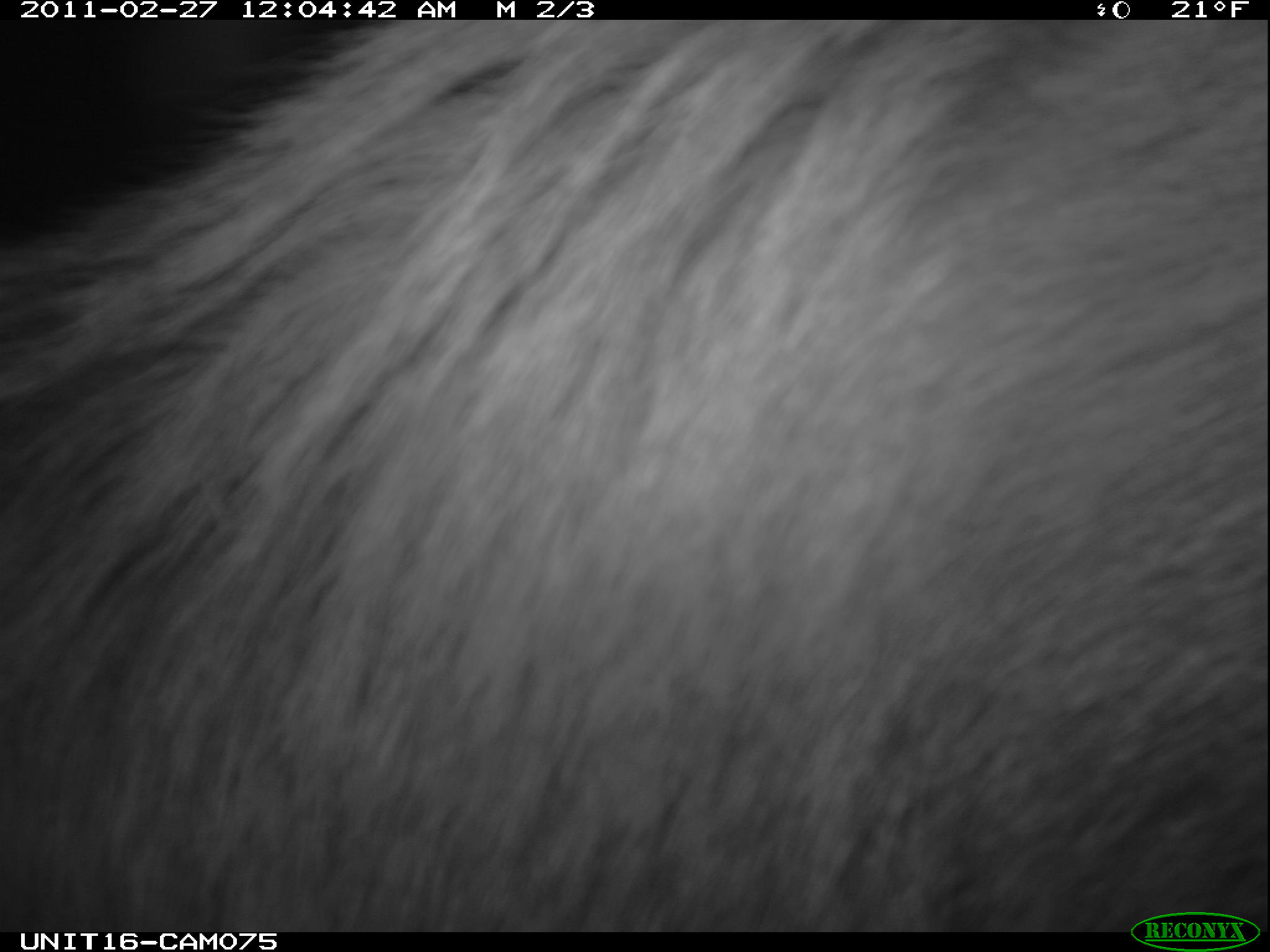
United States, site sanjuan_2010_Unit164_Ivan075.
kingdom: Animalia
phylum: Chordata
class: Mammalia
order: Artiodactyla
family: Cervidae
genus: Cervus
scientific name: Cervus elaphus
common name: red deer